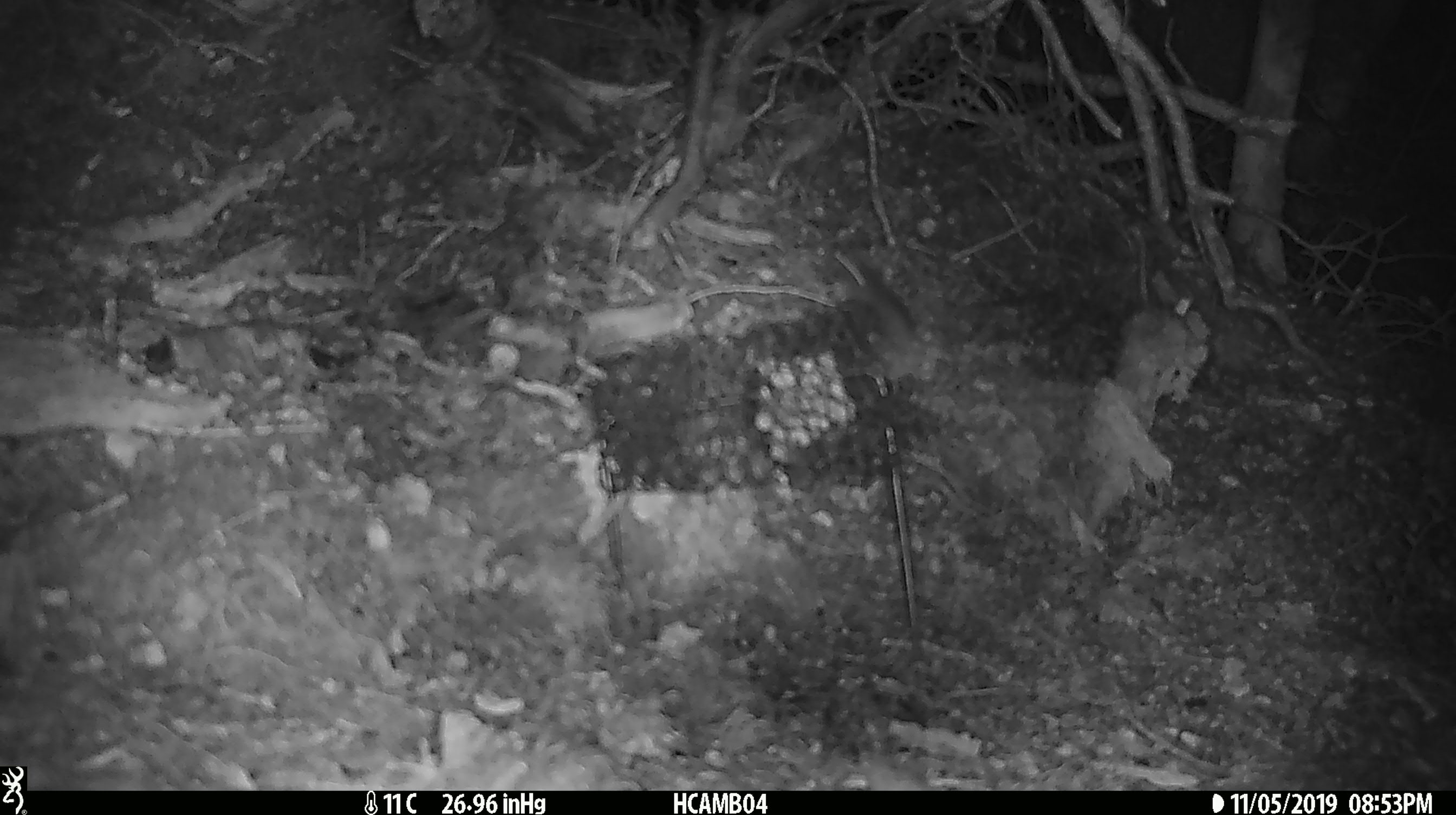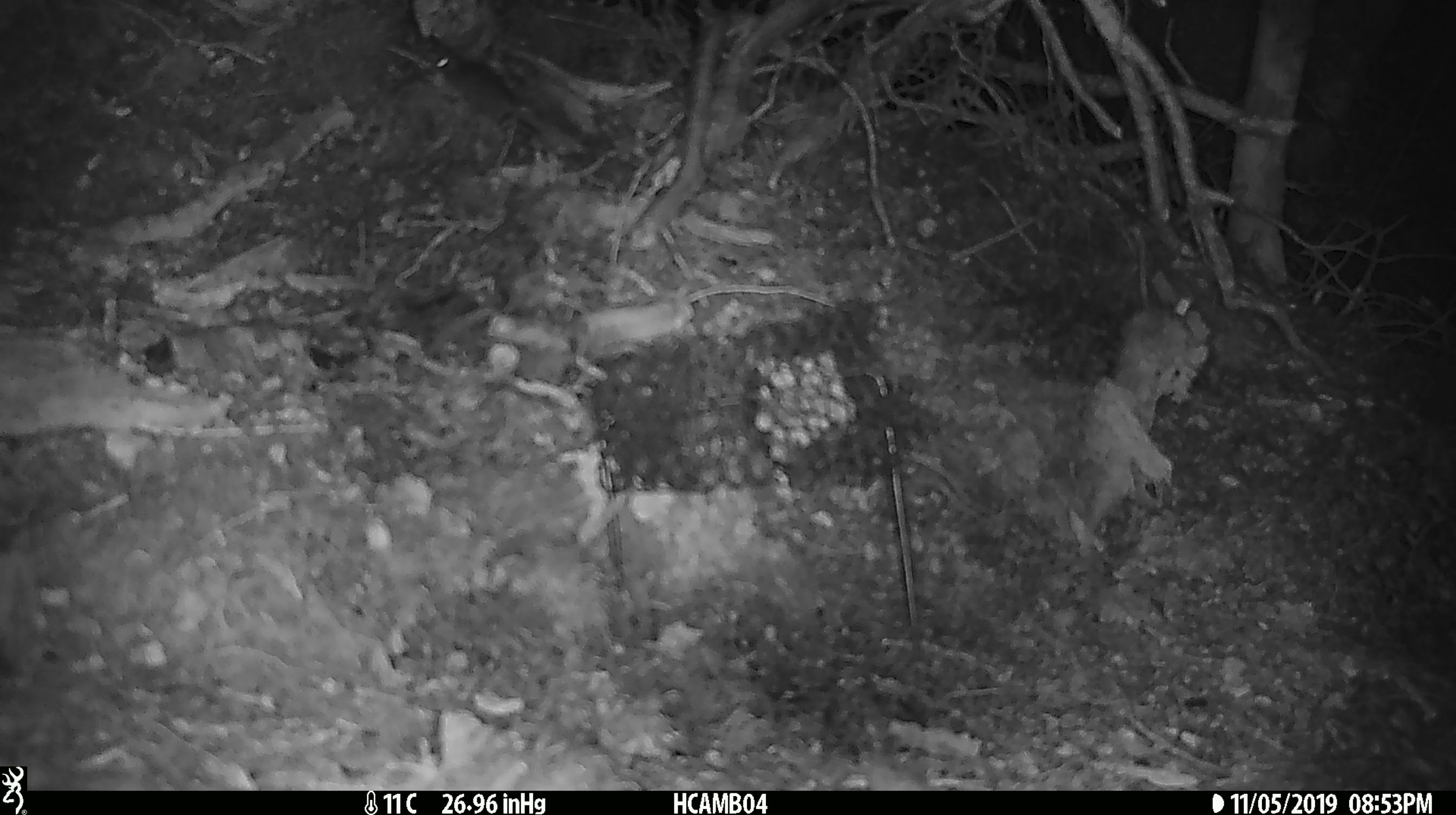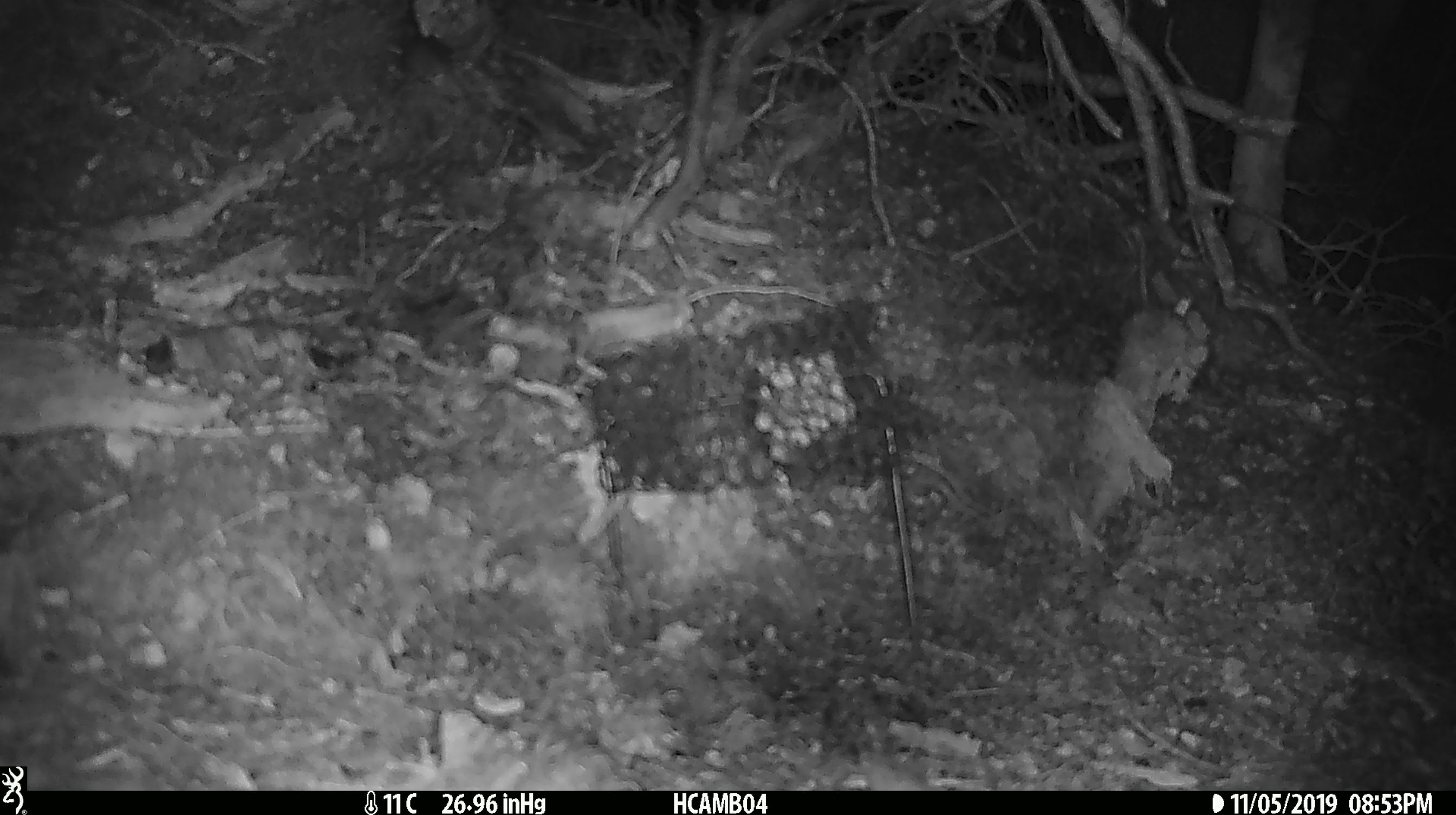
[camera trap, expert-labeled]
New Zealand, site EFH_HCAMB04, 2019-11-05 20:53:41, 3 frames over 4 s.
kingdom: Animalia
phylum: Chordata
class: Mammalia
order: Rodentia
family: Muridae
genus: Mus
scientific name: Mus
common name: mouse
Mouse (Mus).